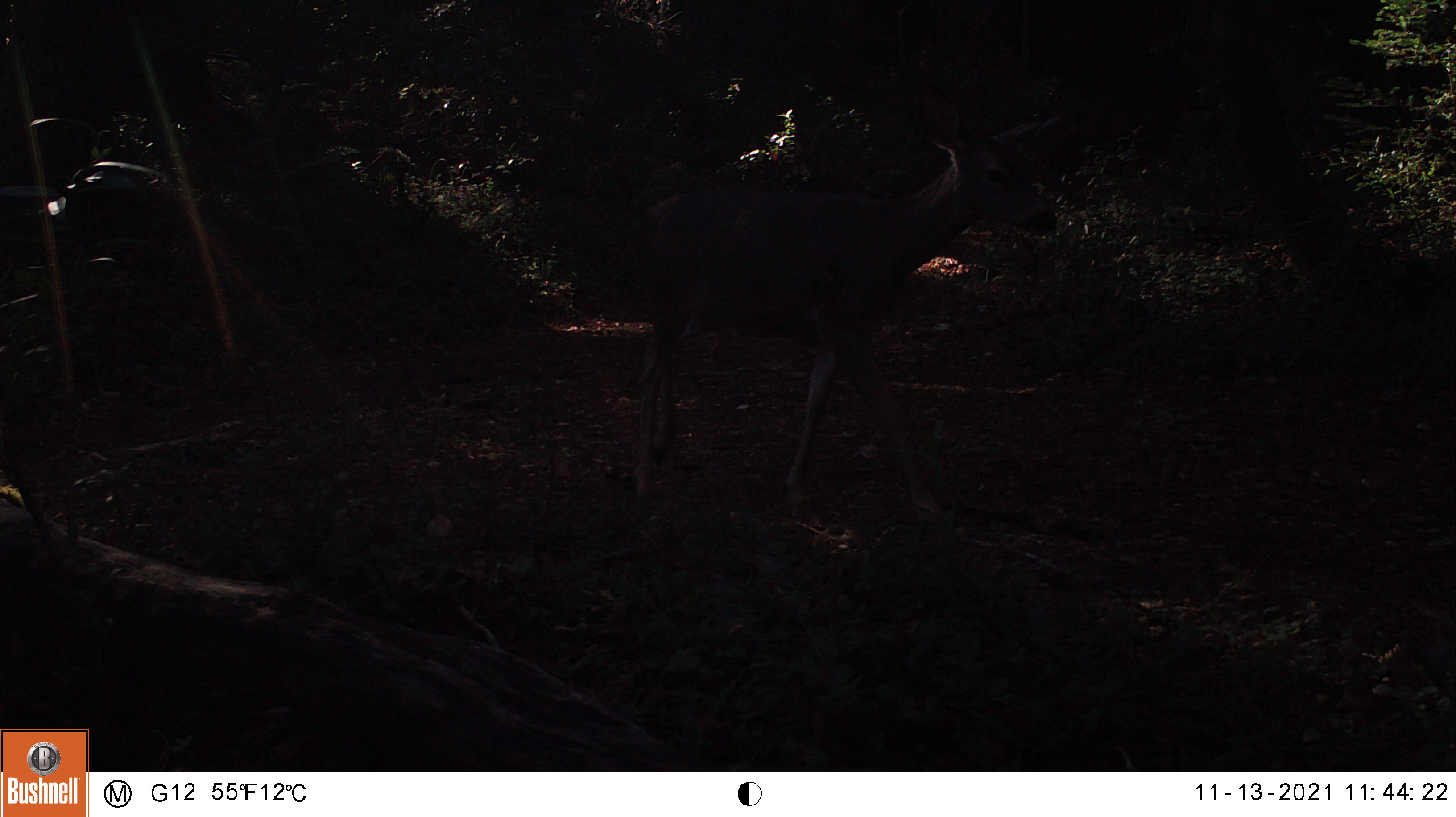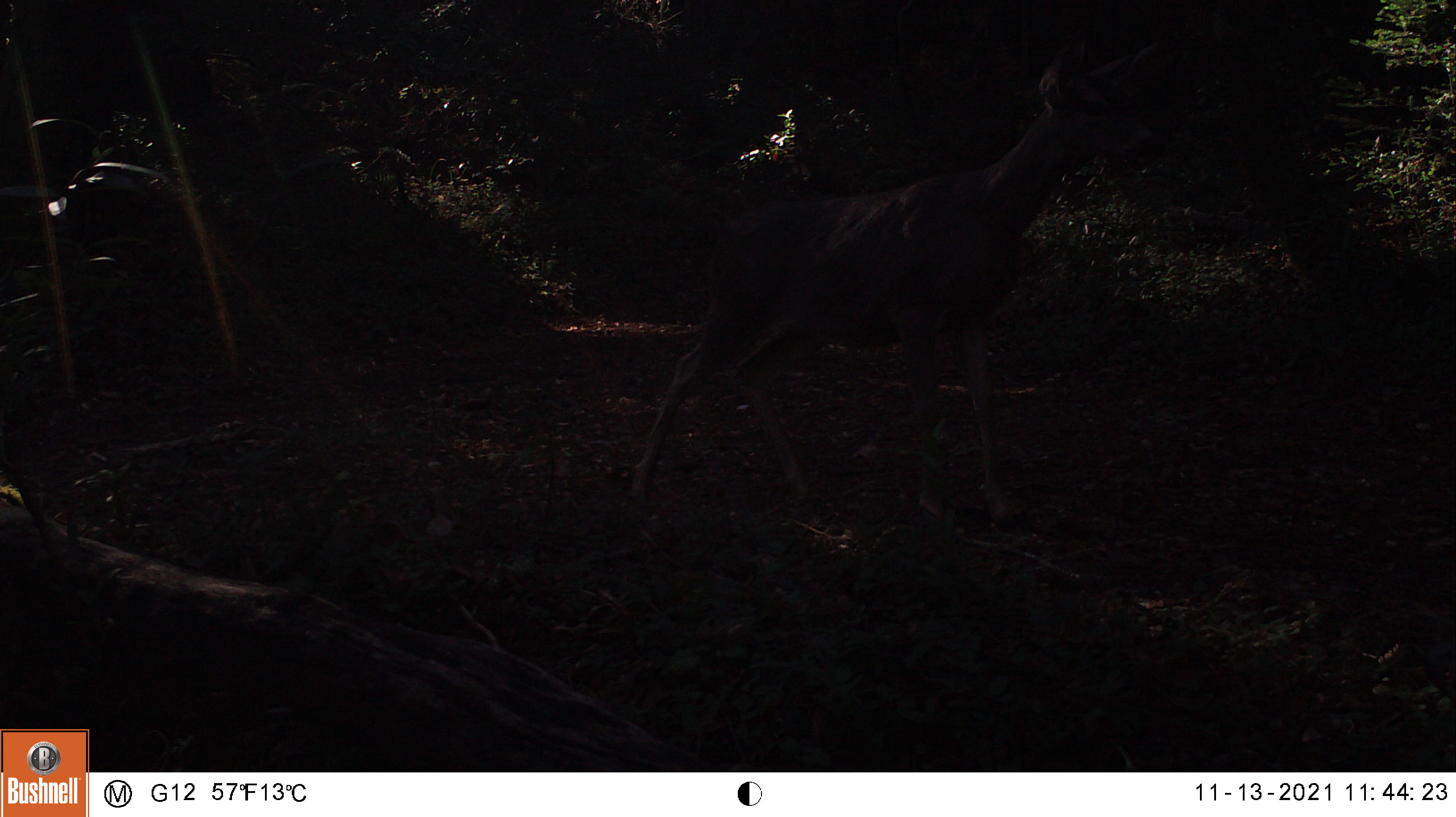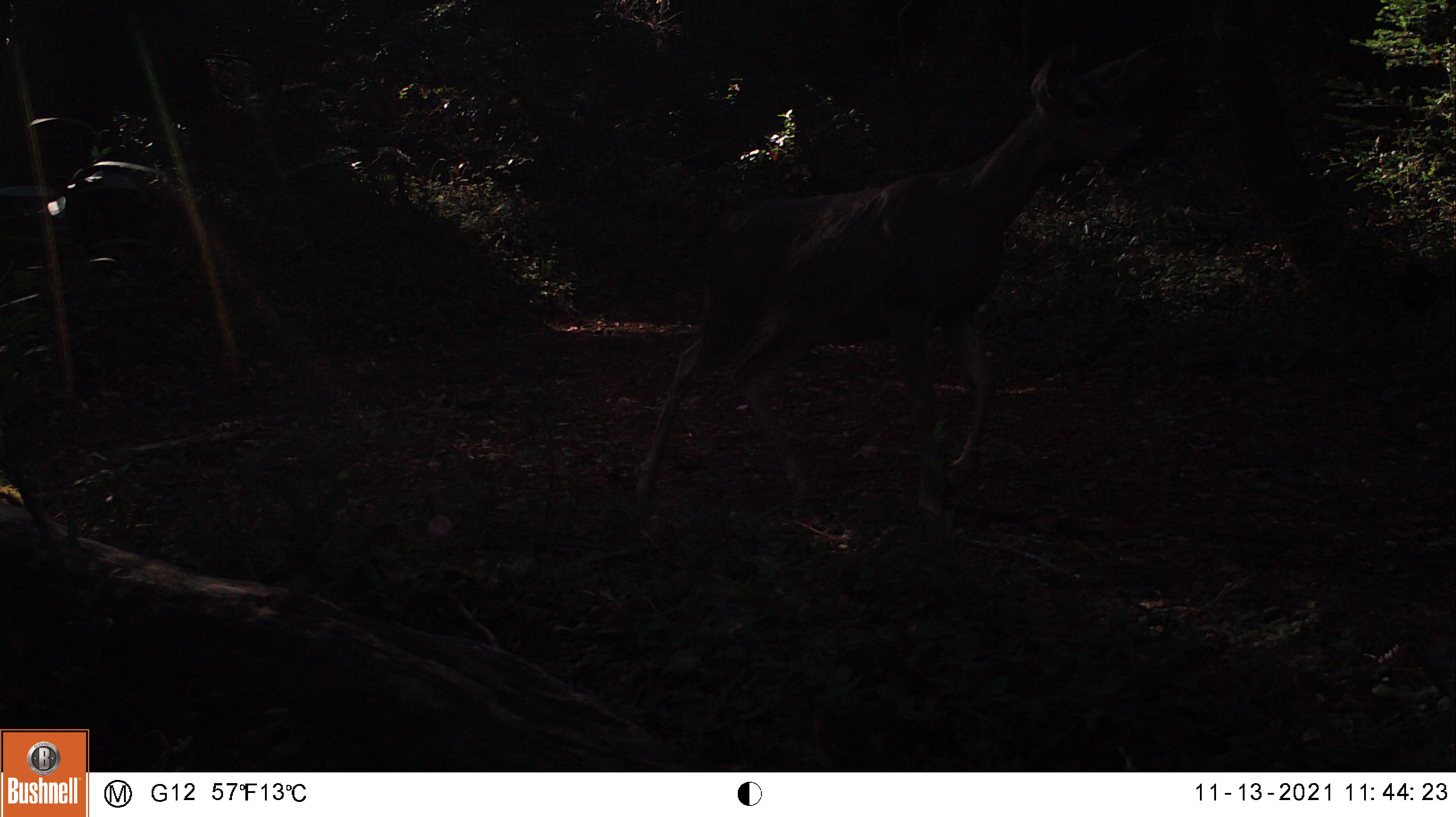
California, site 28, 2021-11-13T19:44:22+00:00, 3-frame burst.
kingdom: Animalia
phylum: Chordata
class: Mammalia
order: Artiodactyla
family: Cervidae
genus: Odocoileus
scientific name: Odocoileus hemionus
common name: mule deer